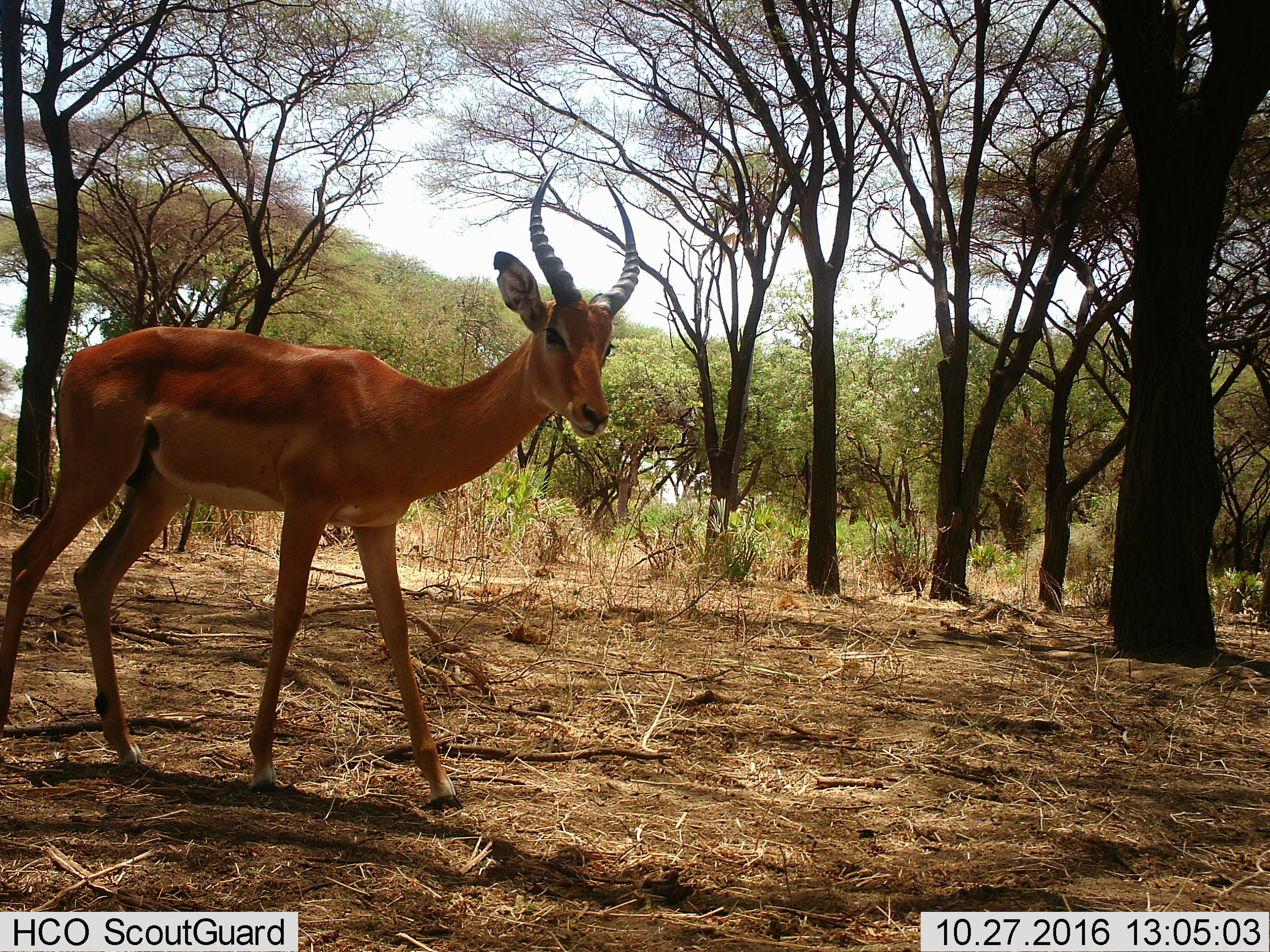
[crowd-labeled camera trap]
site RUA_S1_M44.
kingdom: Animalia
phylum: Chordata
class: Mammalia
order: Artiodactyla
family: Bovidae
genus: Aepyceros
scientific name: Aepyceros melampus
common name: impala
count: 1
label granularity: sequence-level